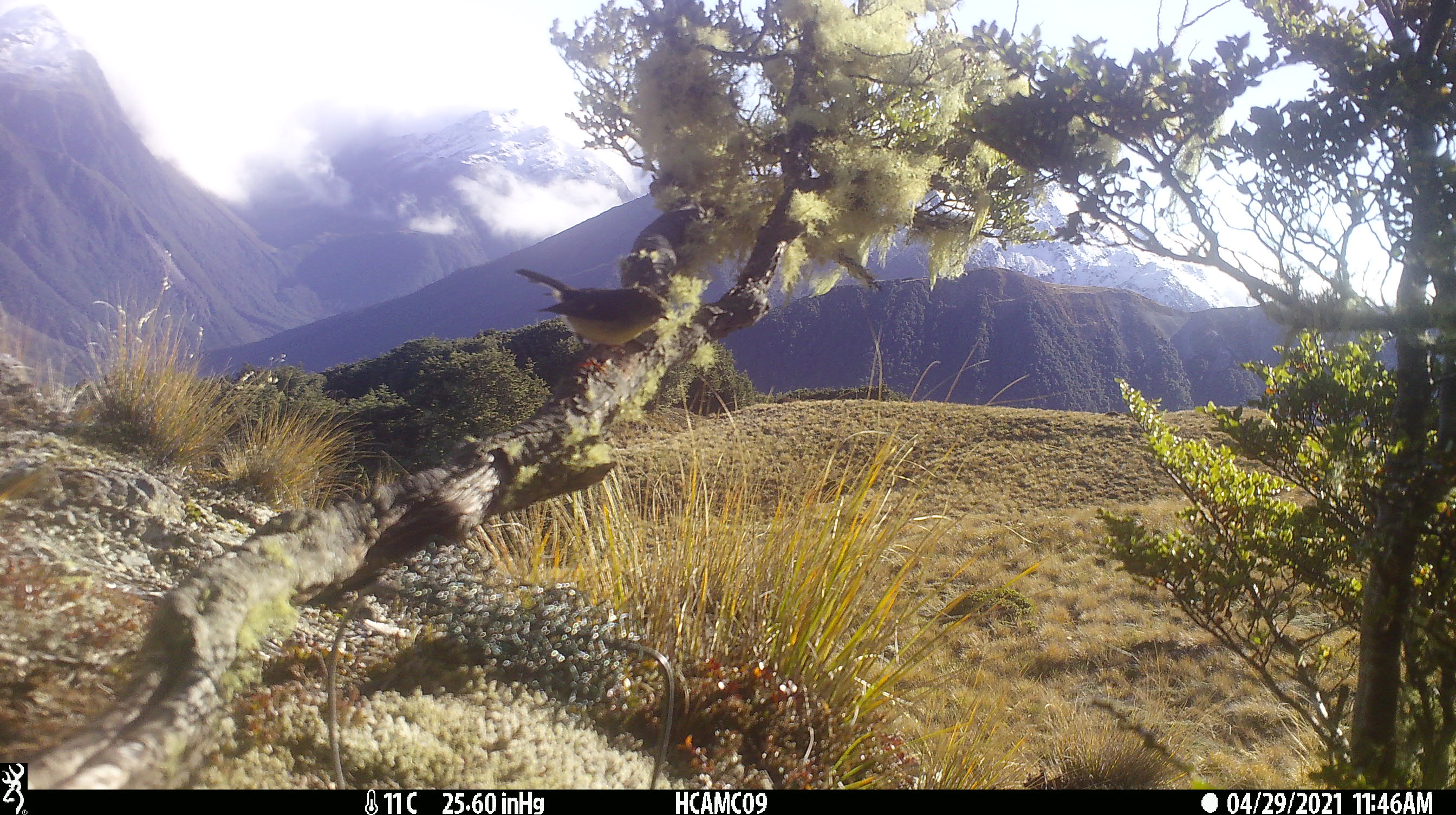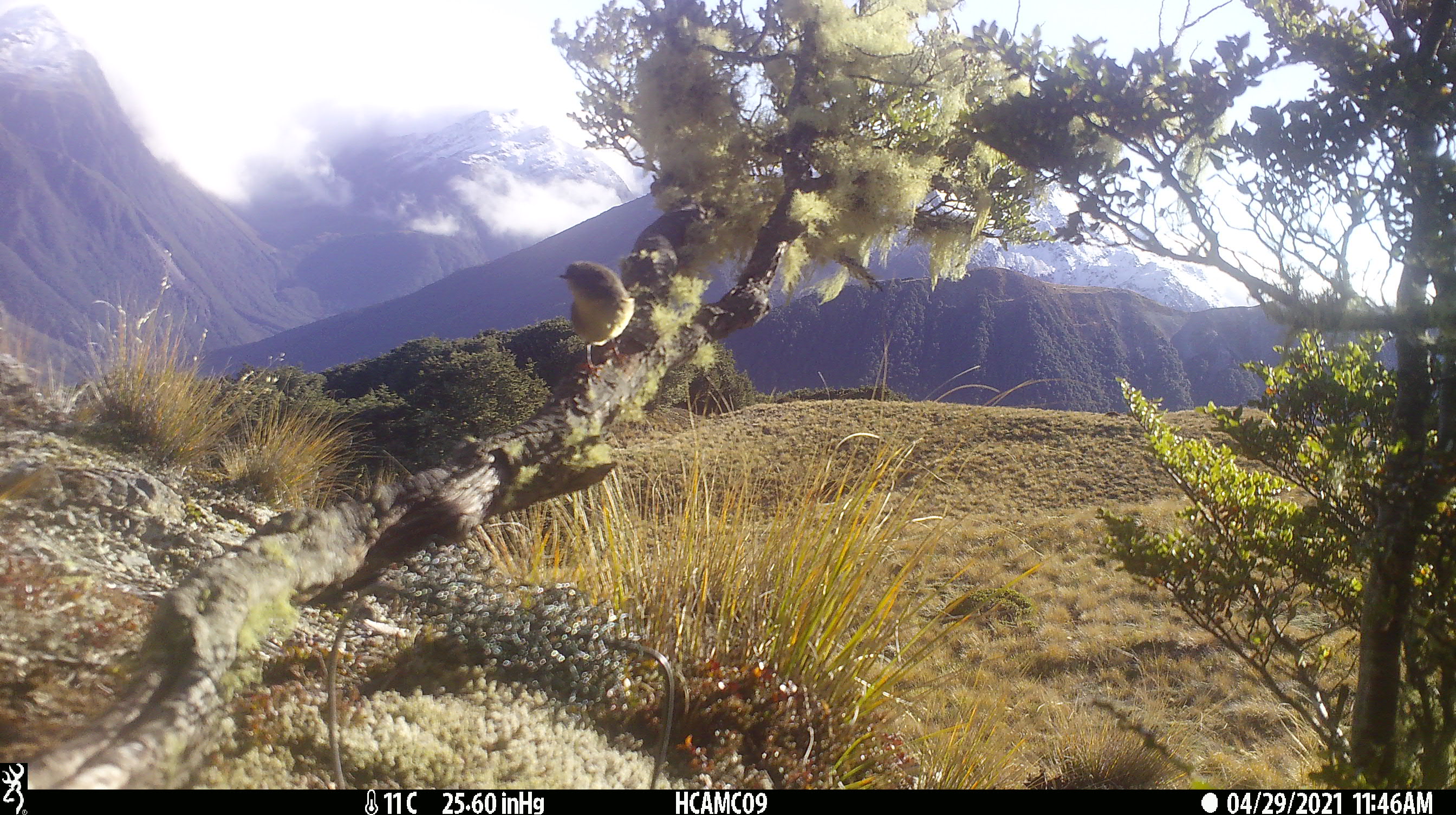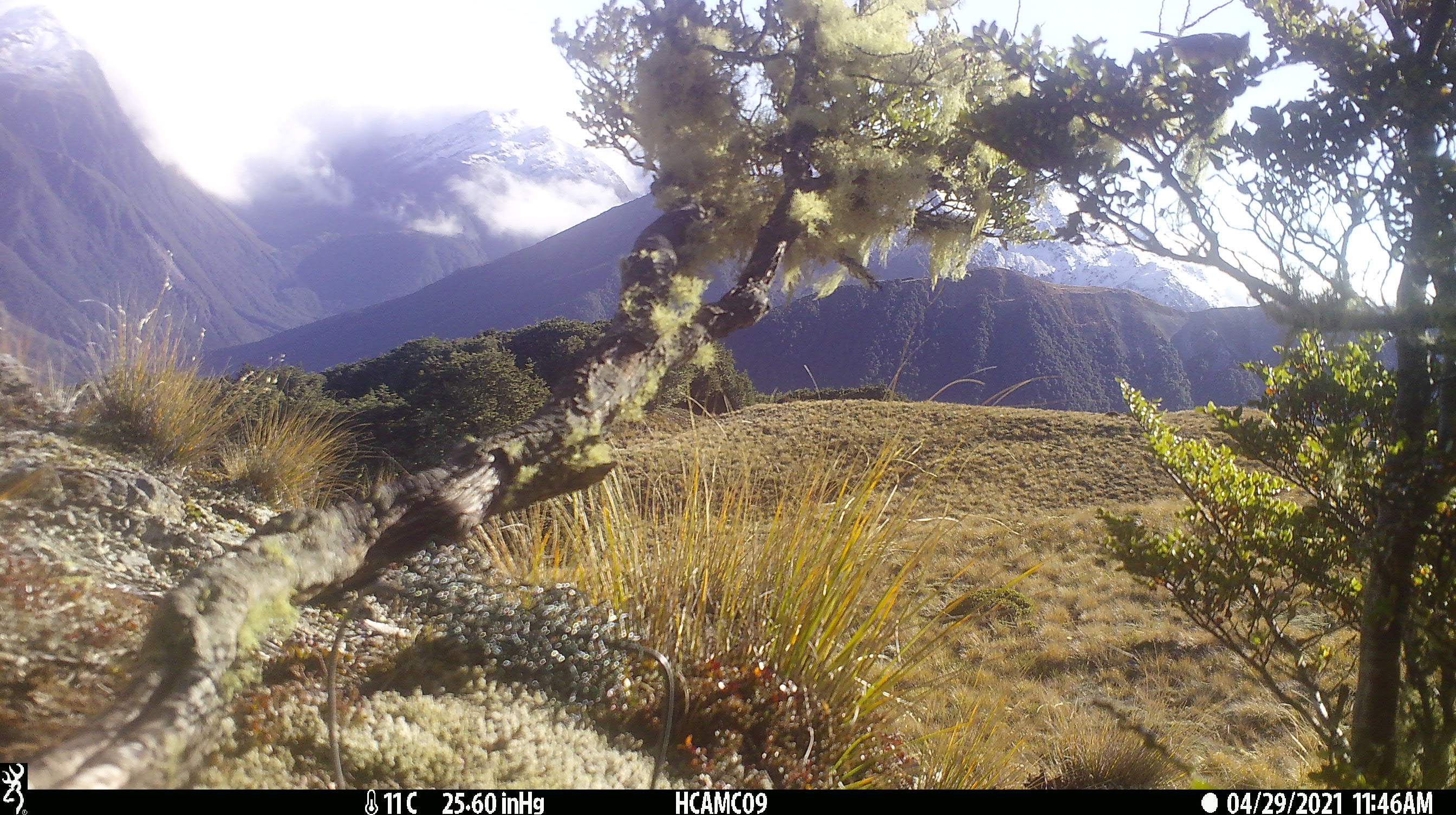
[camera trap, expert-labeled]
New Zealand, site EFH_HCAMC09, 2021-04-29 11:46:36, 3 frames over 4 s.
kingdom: Animalia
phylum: Chordata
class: Aves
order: Passeriformes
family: Petroicidae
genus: Petroica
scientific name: Petroica macrocephala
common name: tomtit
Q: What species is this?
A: Tomtit (Petroica macrocephala).